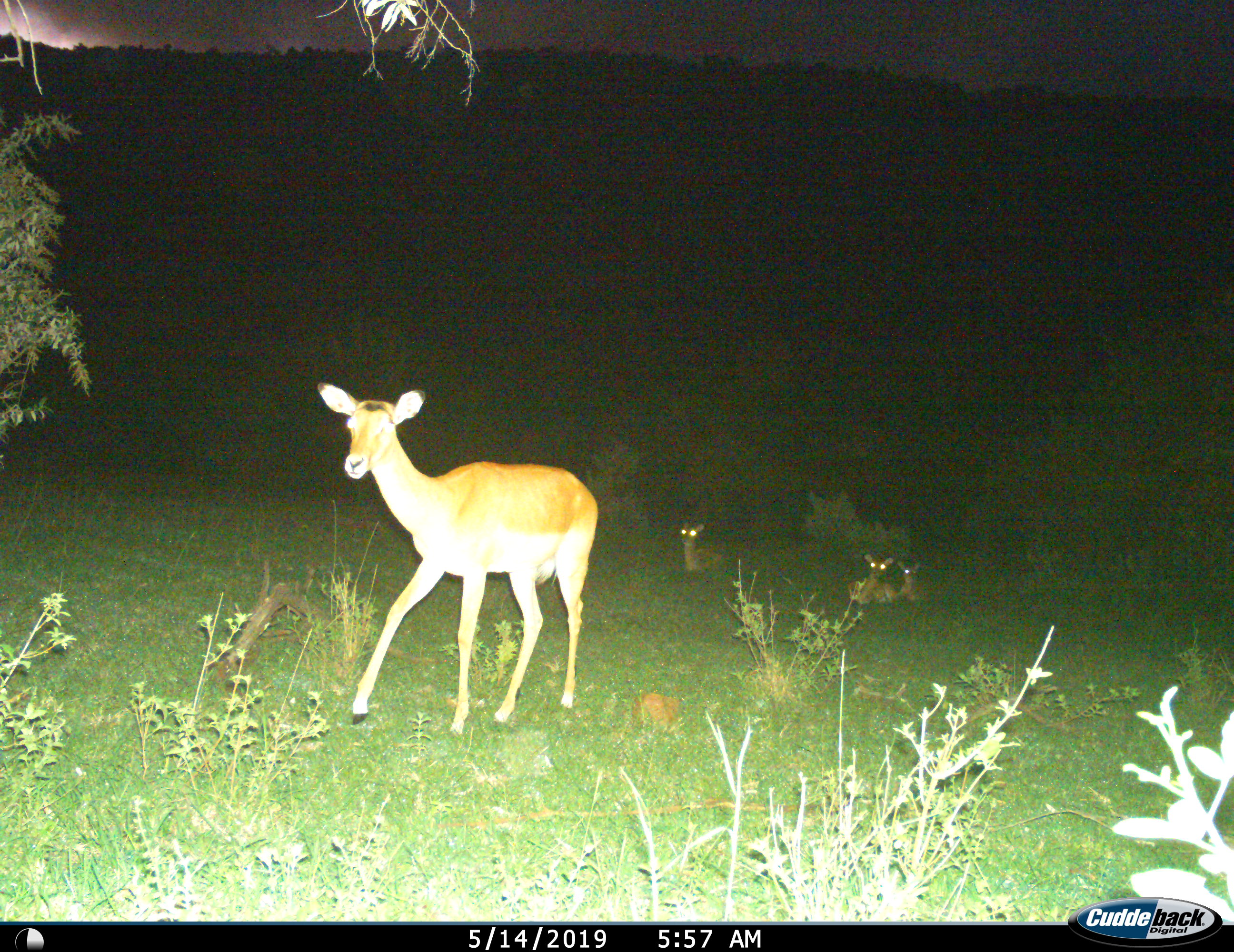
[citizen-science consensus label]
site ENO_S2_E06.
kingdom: Animalia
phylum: Chordata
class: Mammalia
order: Artiodactyla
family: Bovidae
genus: Aepyceros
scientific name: Aepyceros melampus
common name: impala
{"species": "impala (Aepyceros melampus)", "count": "4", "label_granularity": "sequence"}